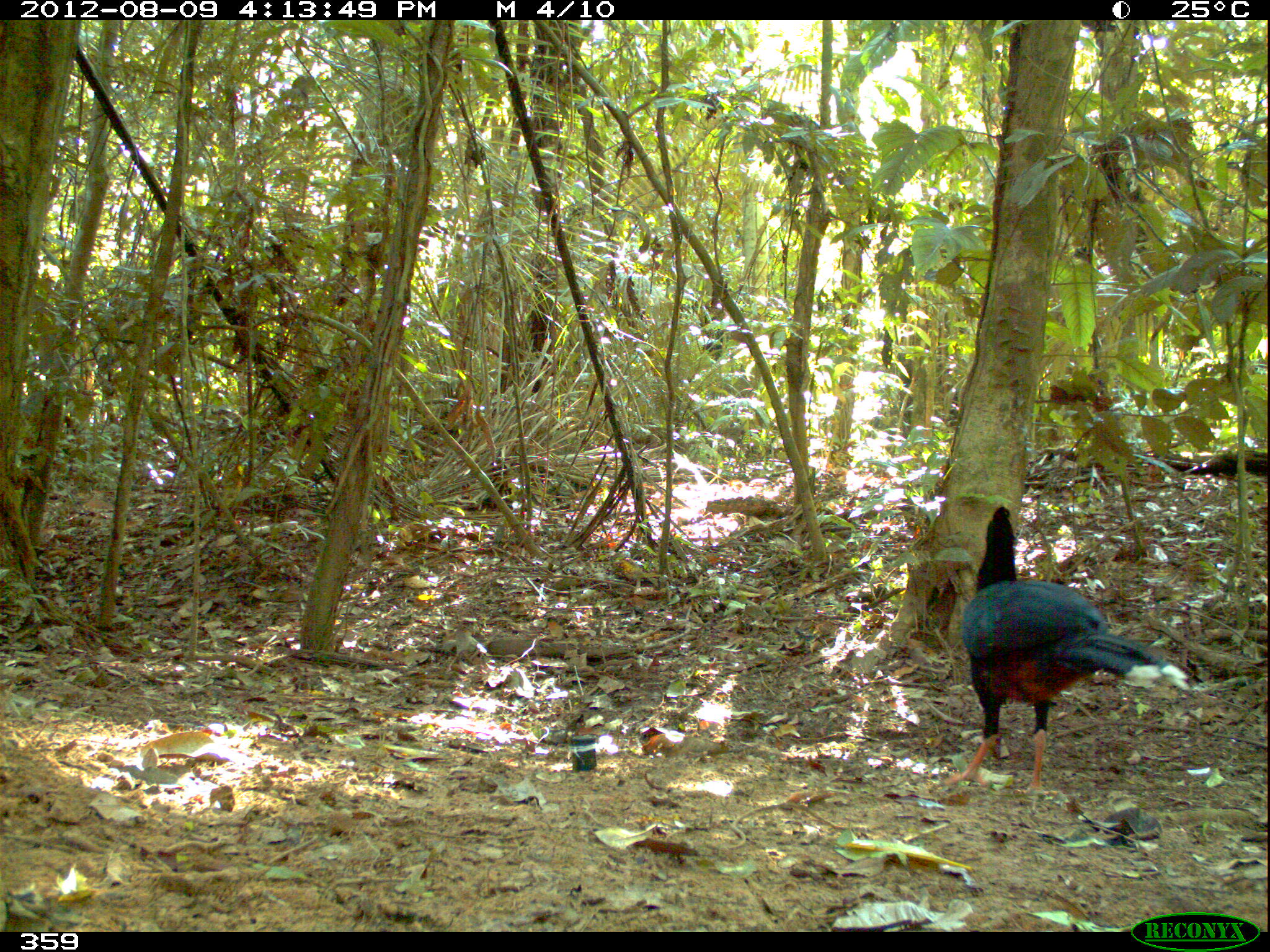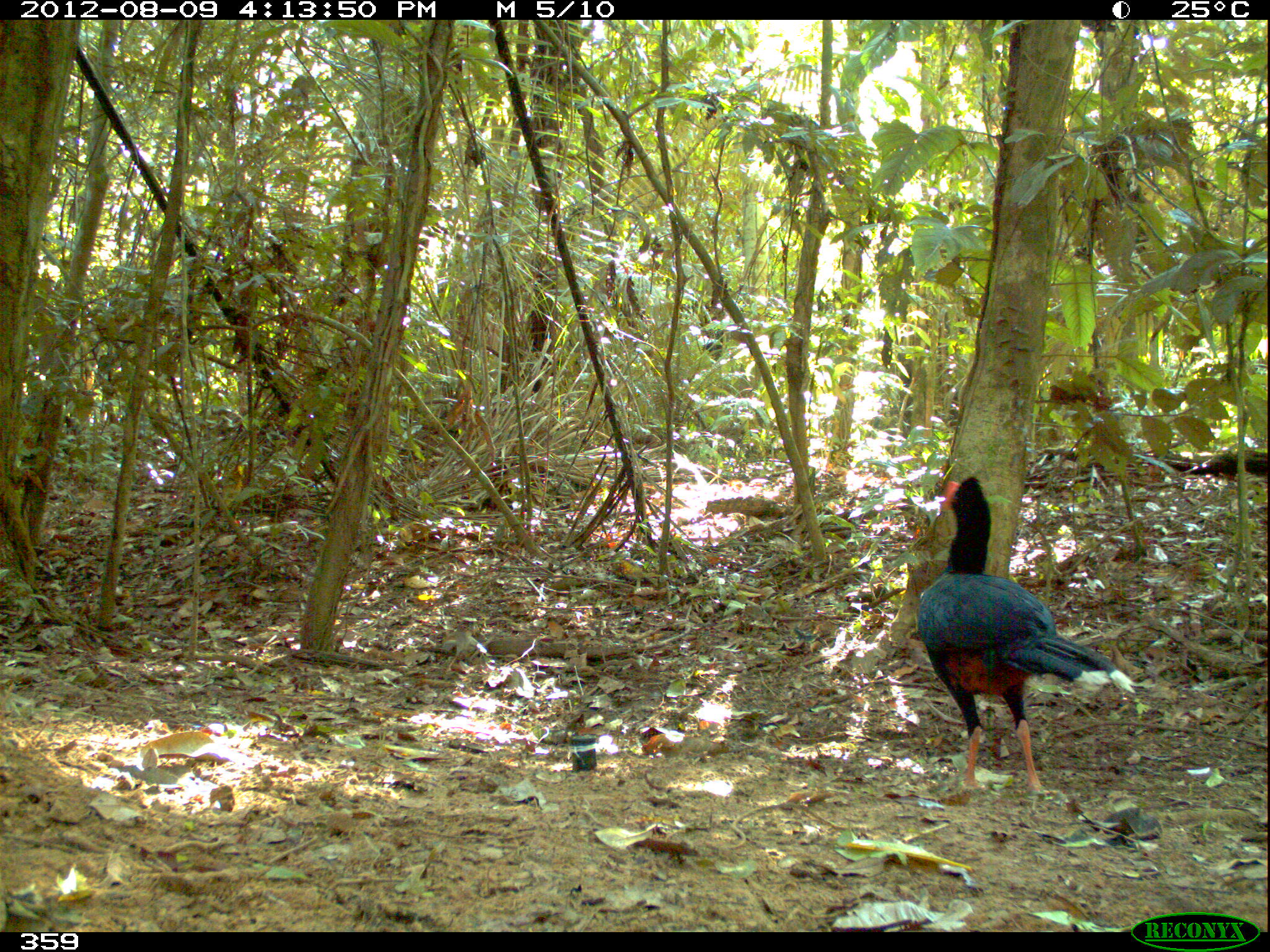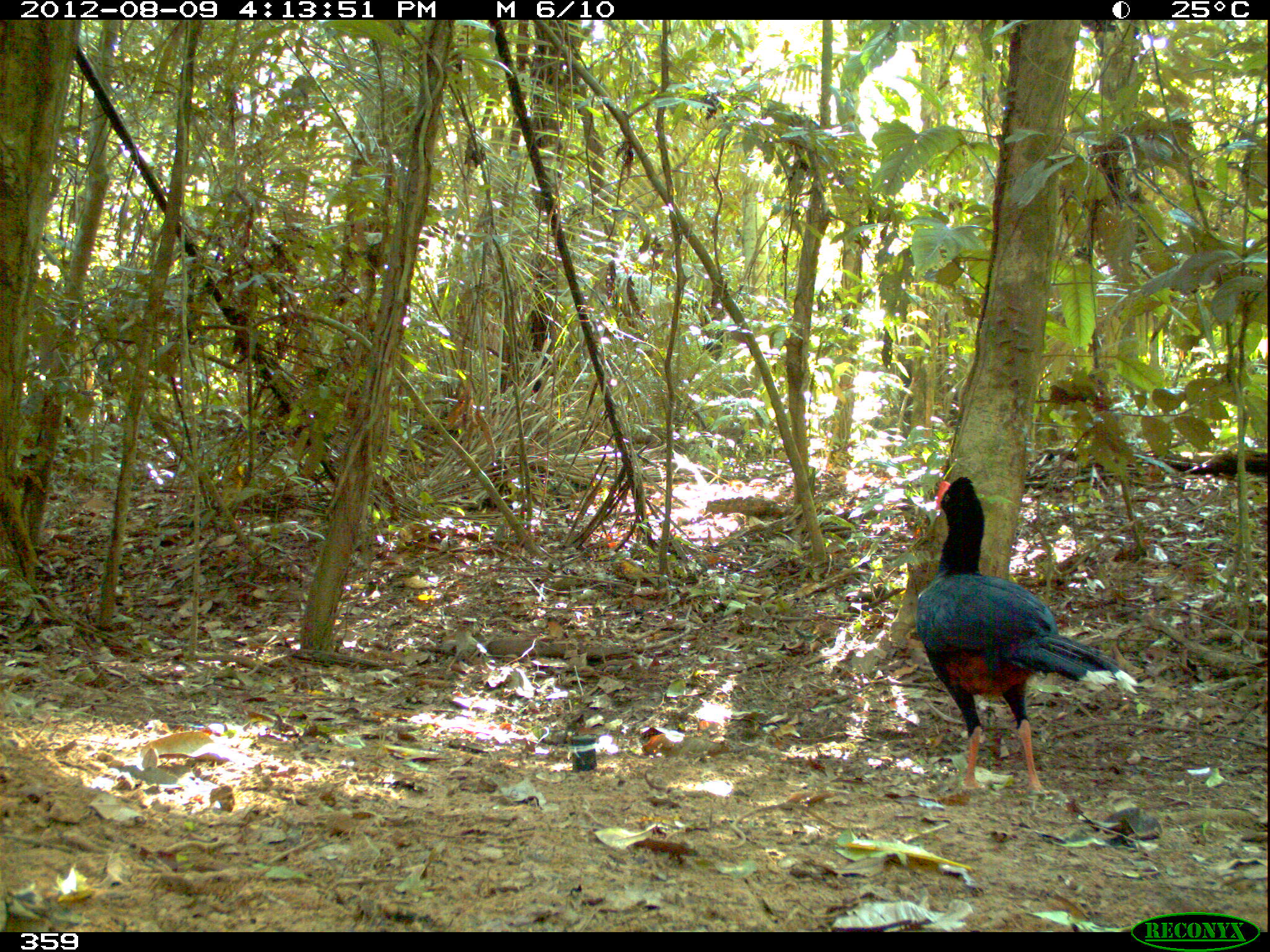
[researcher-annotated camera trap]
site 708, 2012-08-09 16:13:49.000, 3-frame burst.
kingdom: Animalia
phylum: Chordata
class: Aves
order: Galliformes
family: Cracidae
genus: Mitu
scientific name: Mitu tuberosum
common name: razor-billed curassow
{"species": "Mitu tuberosum (razor-billed curassow)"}